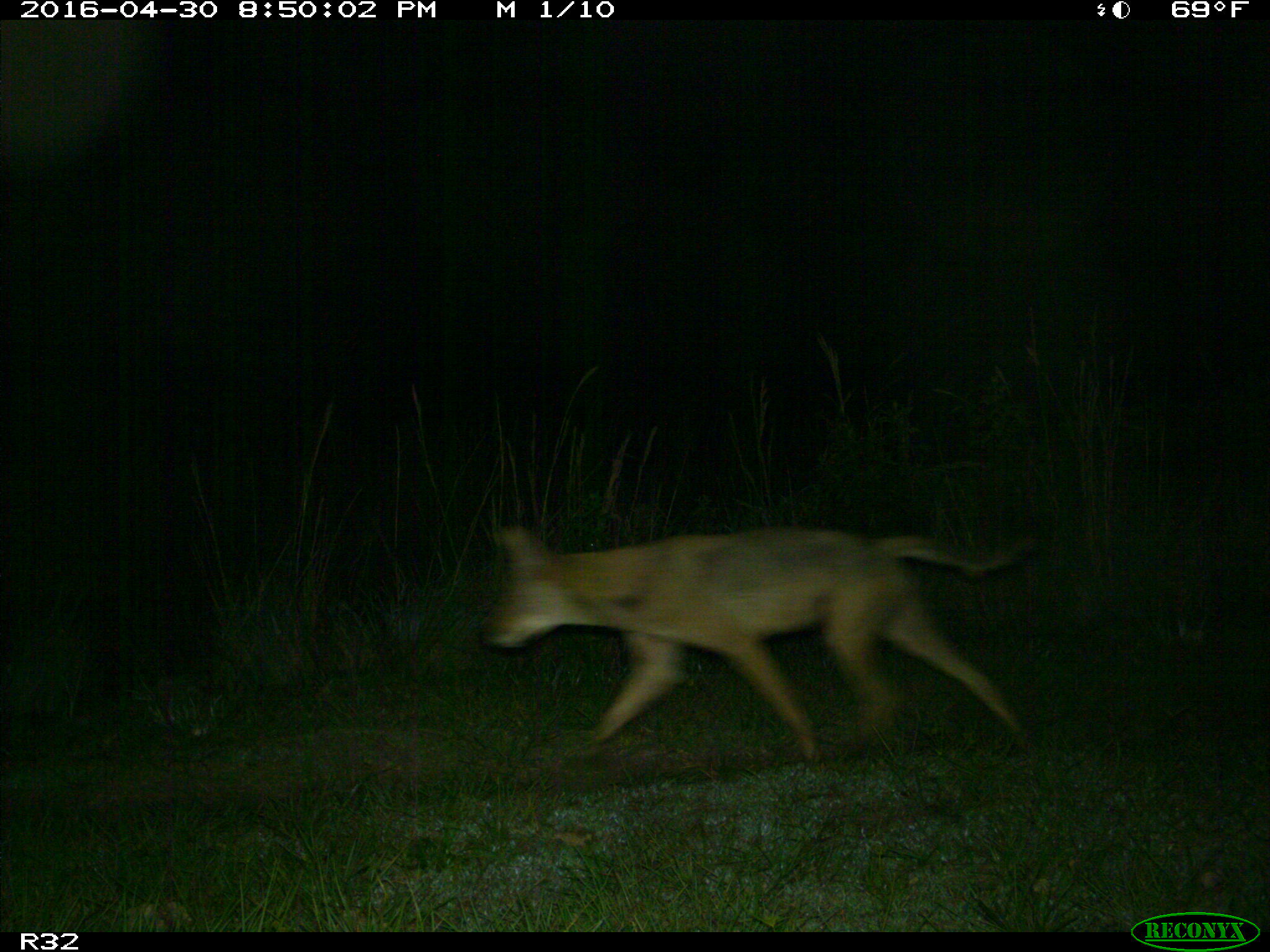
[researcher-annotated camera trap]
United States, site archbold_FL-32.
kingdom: Animalia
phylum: Chordata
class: Mammalia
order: Carnivora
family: Canidae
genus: Canis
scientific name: Canis latrans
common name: coyote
Canis latrans (coyote).